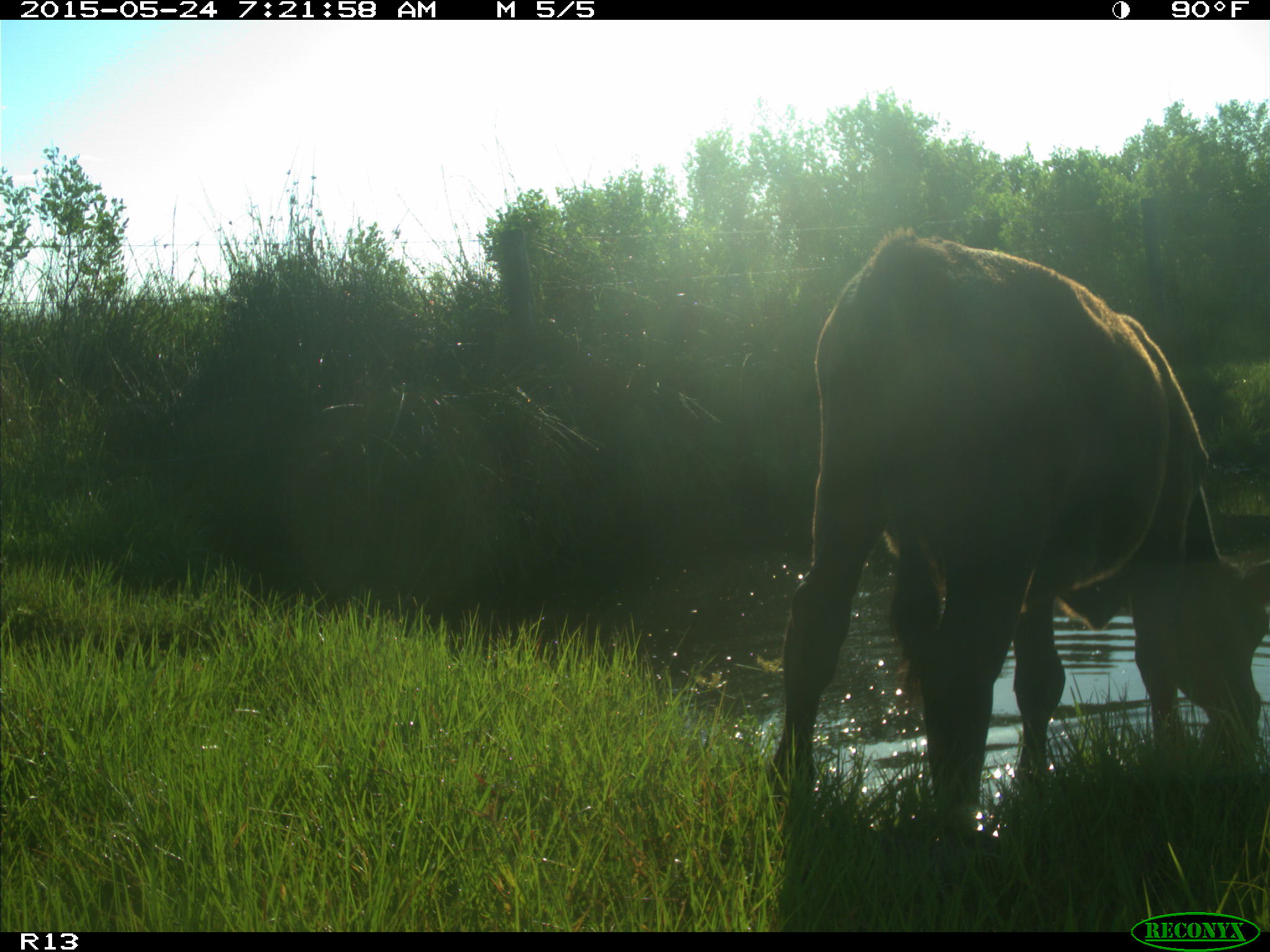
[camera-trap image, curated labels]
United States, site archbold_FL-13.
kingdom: Animalia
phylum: Chordata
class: Mammalia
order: Artiodactyla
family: Bovidae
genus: Bos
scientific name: Bos taurus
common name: domestic cow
Bos taurus (domestic cow).